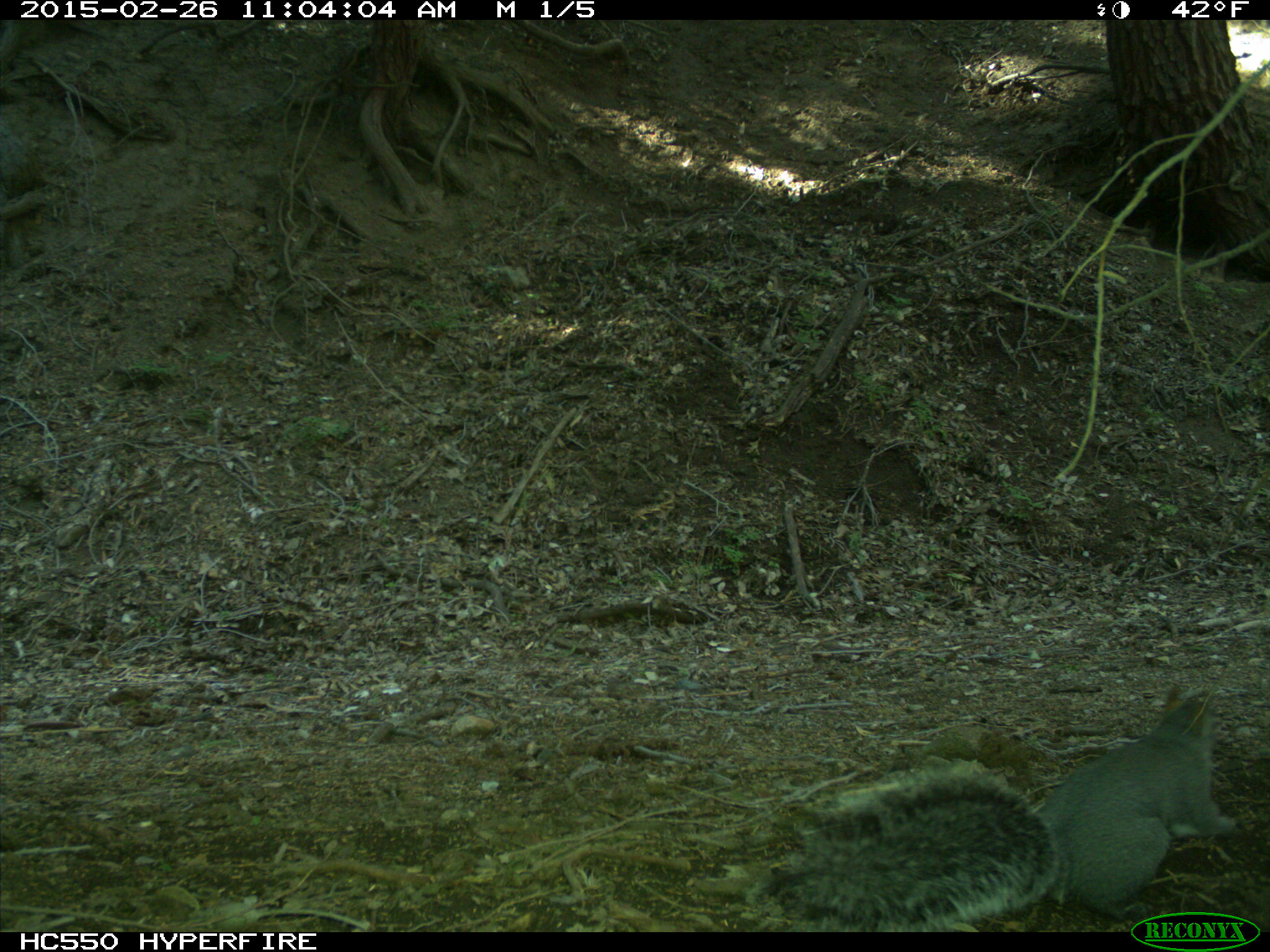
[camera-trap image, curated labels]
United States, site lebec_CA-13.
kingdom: Animalia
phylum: Chordata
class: Mammalia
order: Rodentia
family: Sciuridae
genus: Sciurus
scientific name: Sciurus carolinensis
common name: eastern gray squirrel